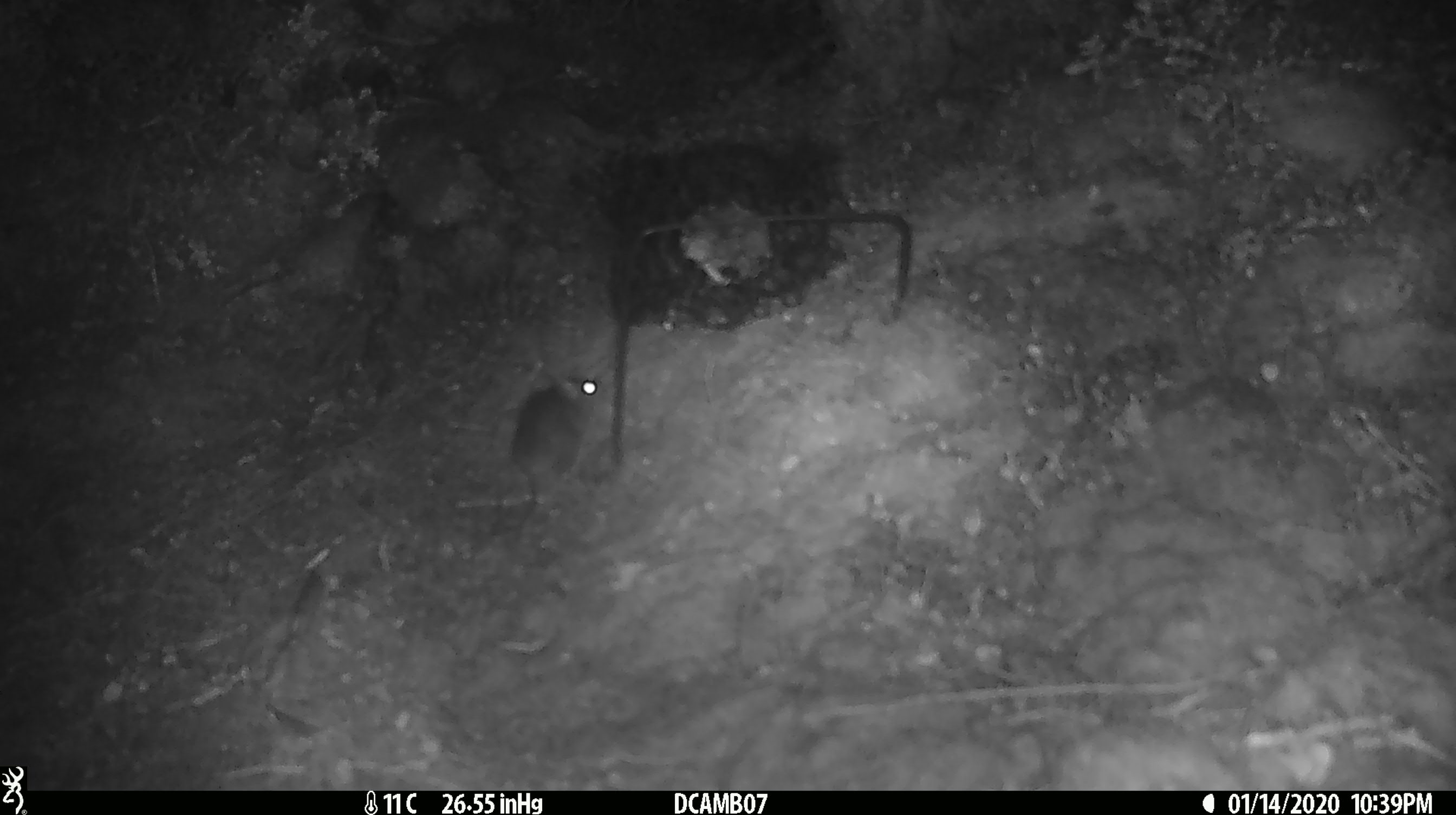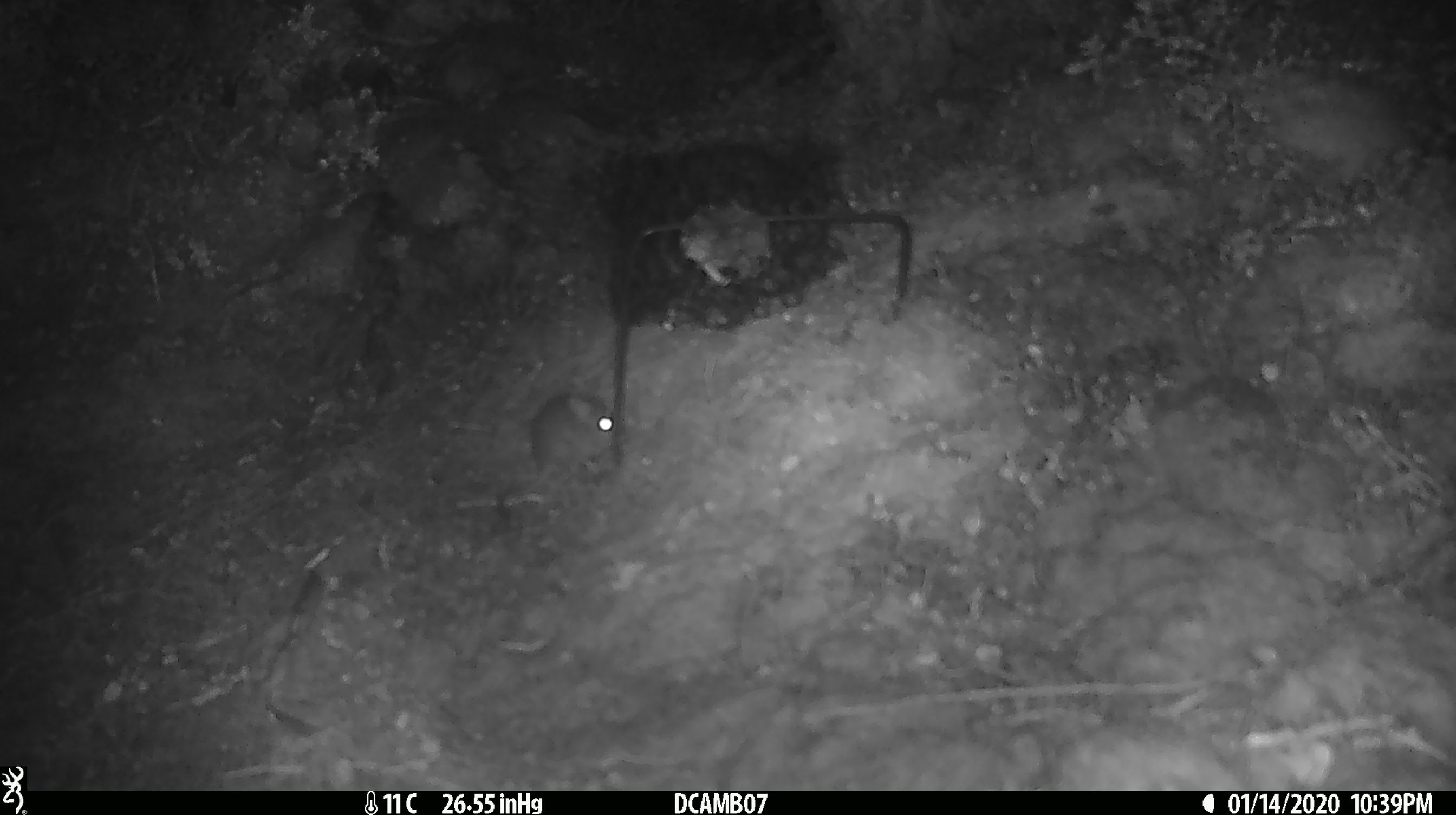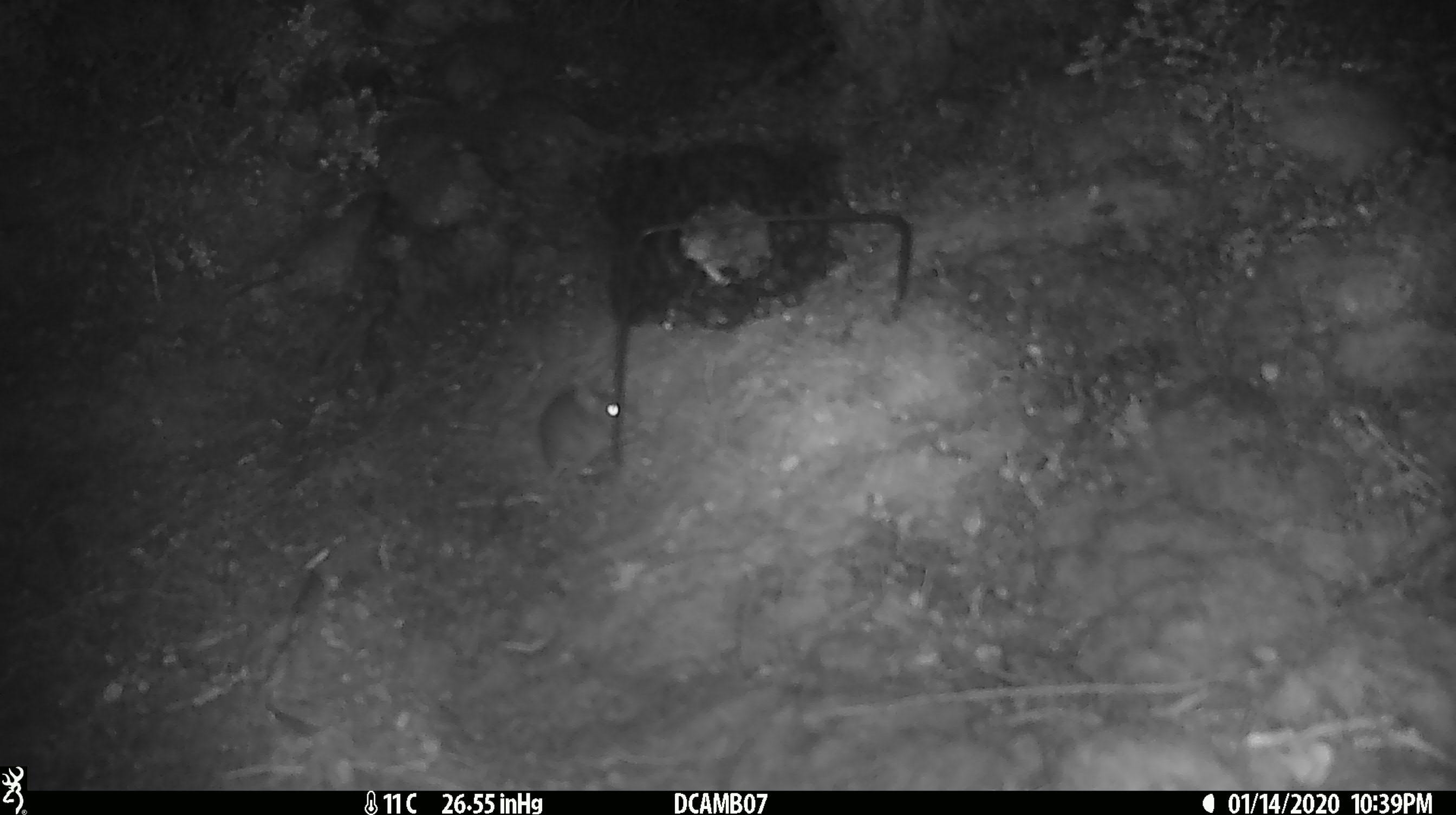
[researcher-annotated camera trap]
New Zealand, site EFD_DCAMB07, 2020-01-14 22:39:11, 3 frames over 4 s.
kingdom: Animalia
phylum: Chordata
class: Mammalia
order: Rodentia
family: Muridae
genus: Mus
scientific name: Mus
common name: mouse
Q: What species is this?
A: Mouse (Mus).